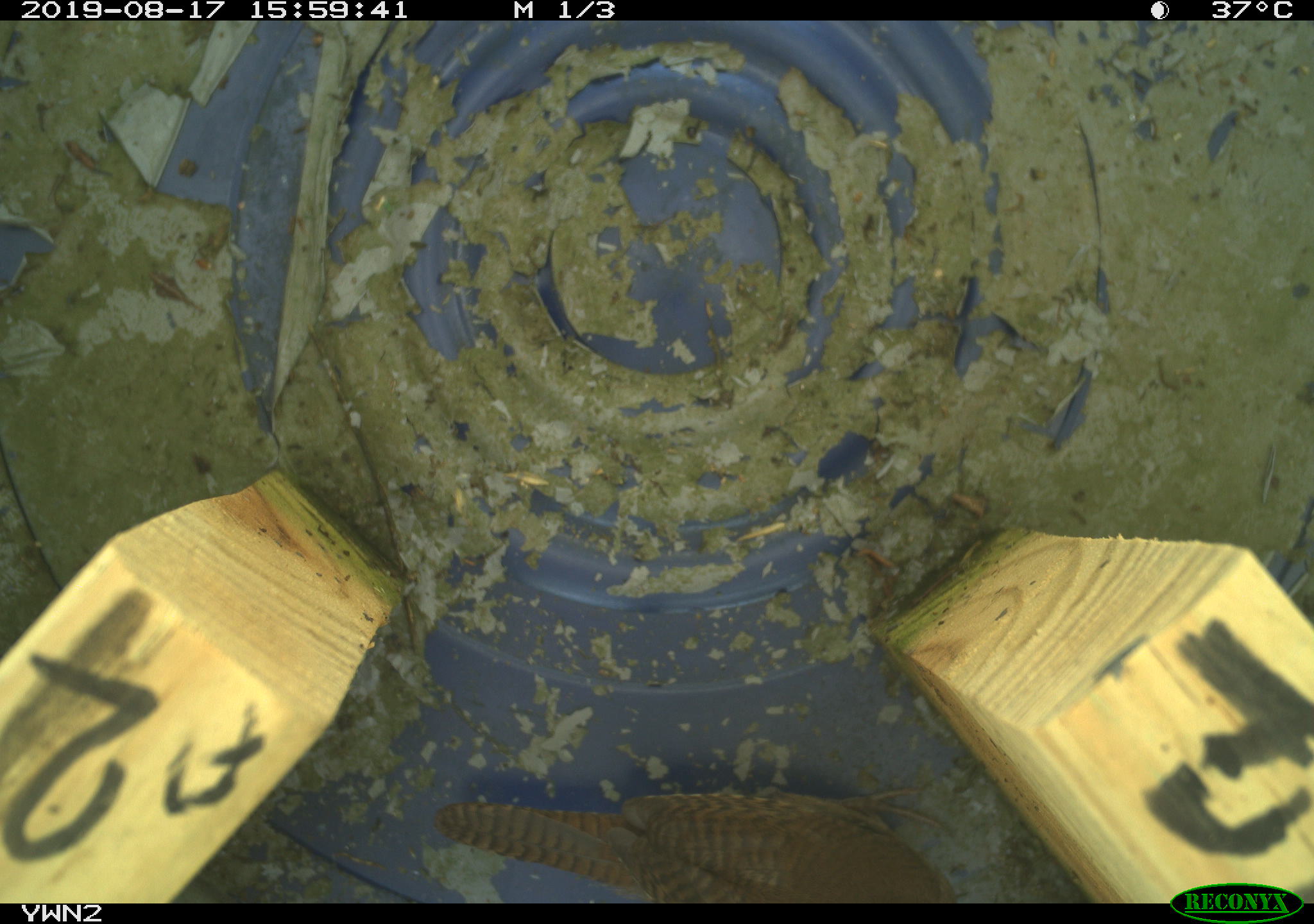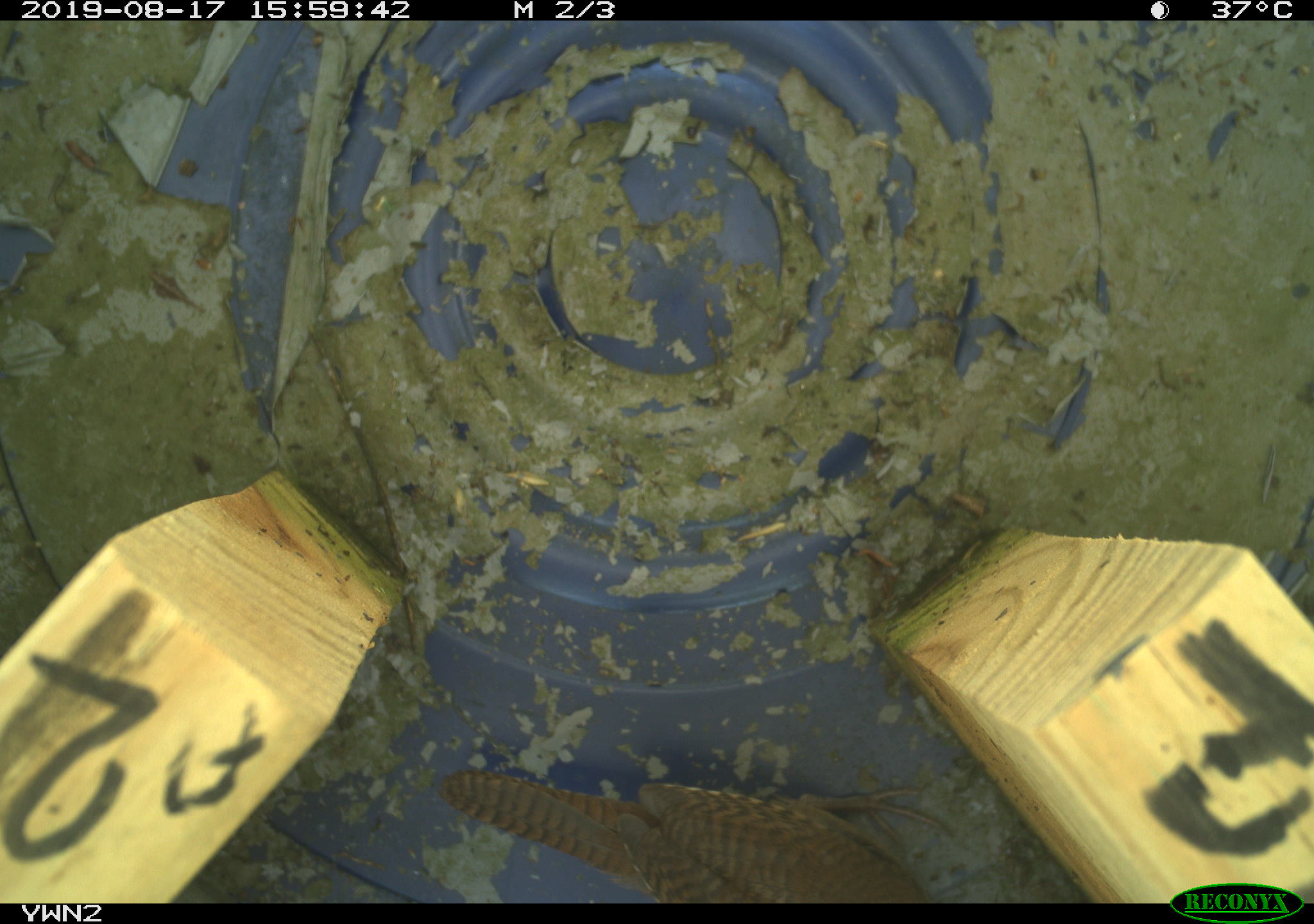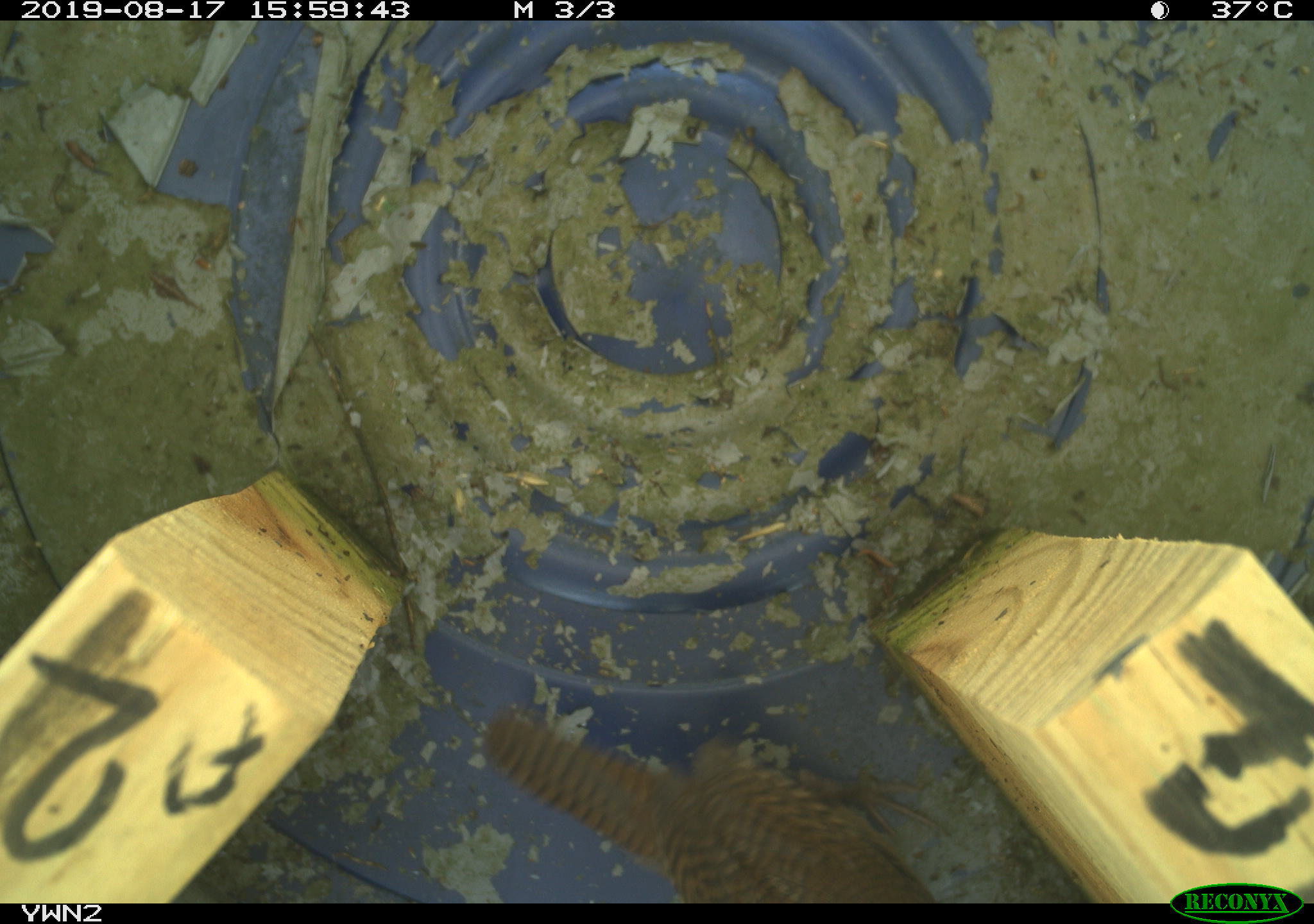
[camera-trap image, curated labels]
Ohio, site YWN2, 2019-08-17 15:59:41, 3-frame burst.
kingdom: Animalia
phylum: Chordata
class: Aves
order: Passeriformes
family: Troglodytidae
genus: Troglodytes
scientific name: Troglodytes aedon aedon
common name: northern house wren